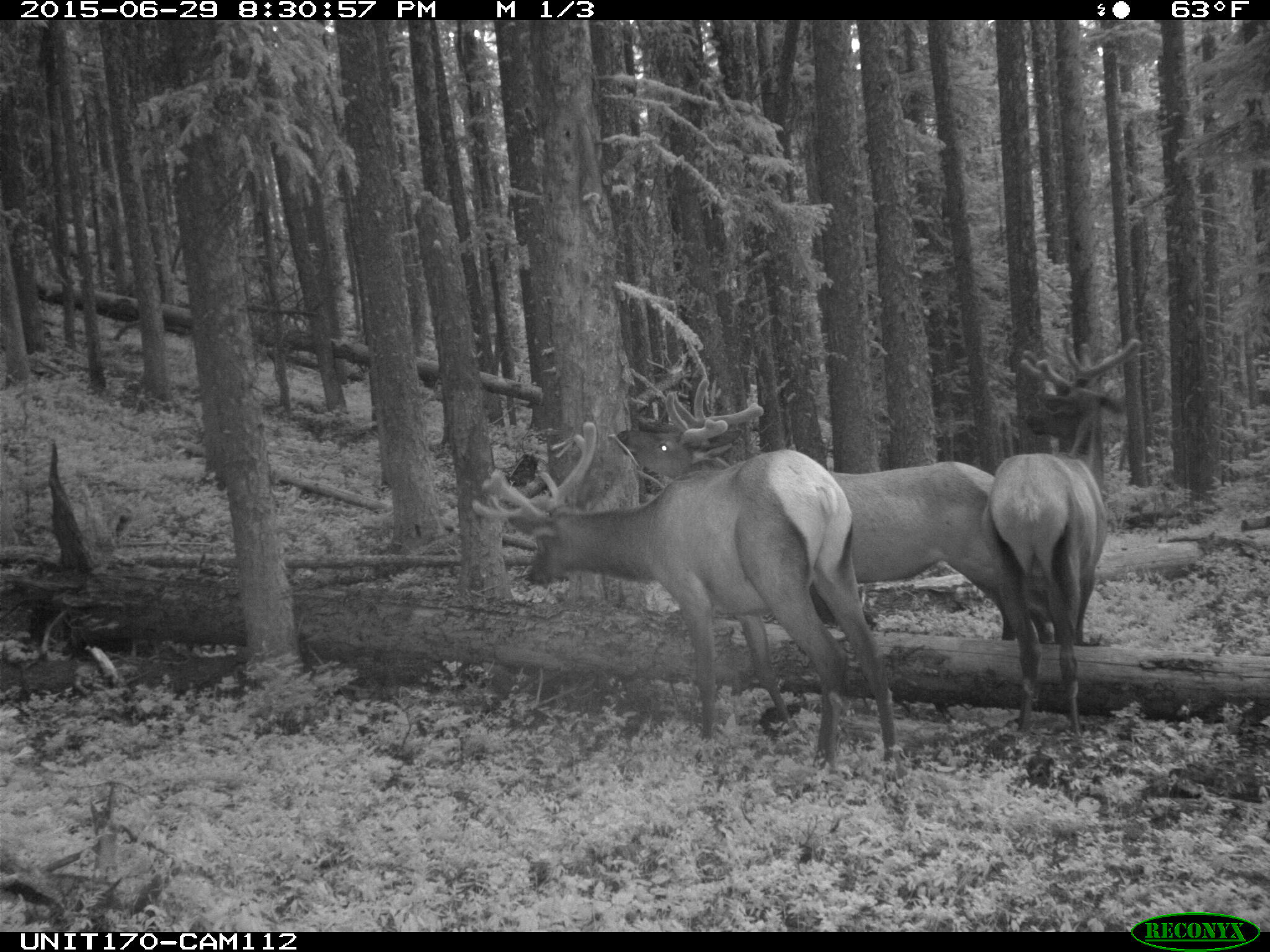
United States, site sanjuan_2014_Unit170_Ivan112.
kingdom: Animalia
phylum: Chordata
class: Mammalia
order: Artiodactyla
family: Cervidae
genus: Cervus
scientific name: Cervus elaphus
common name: red deer